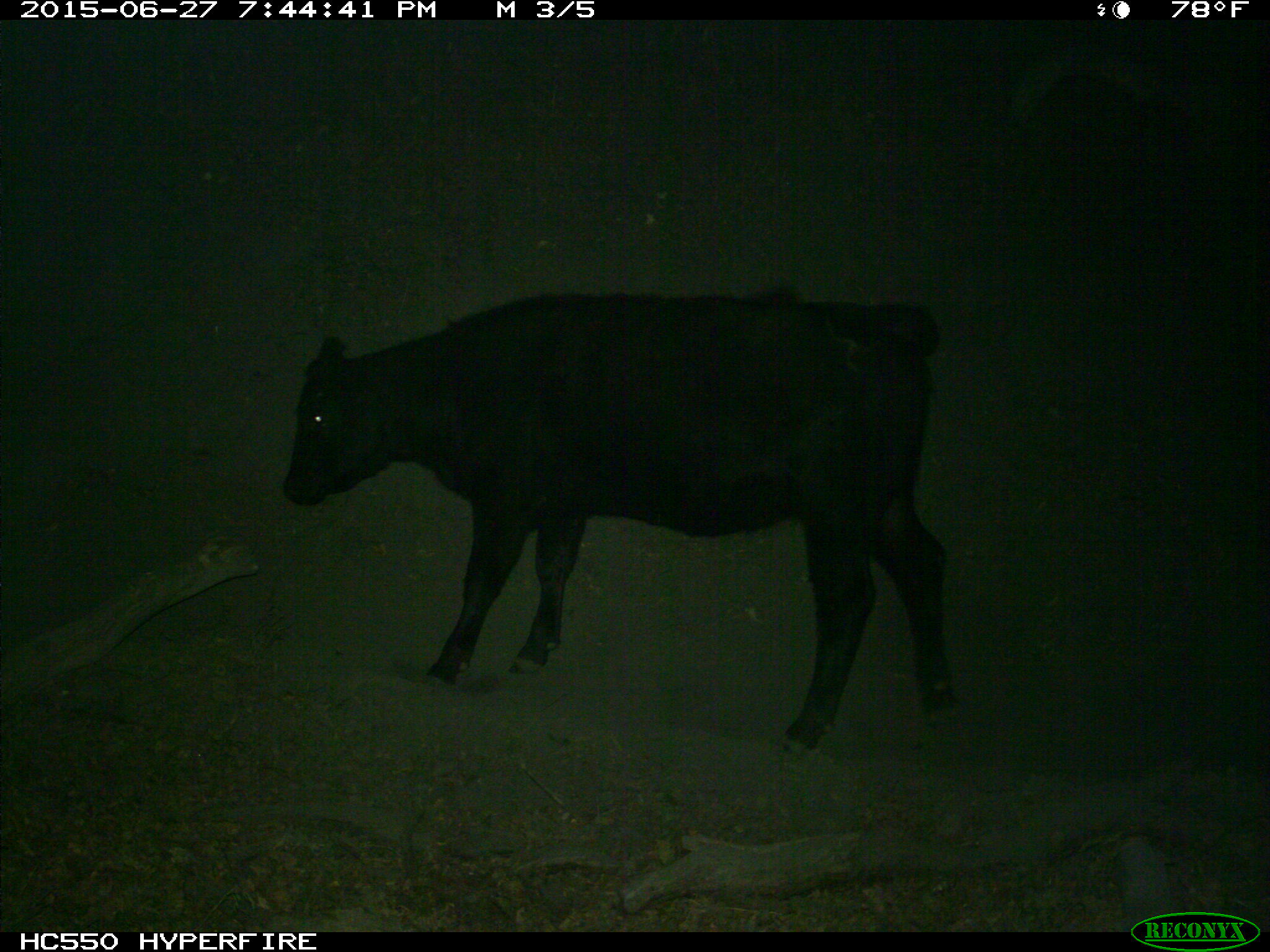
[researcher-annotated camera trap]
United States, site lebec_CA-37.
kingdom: Animalia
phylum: Chordata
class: Mammalia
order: Artiodactyla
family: Bovidae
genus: Bos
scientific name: Bos taurus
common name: domestic cow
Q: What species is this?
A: Bos taurus (domestic cow).